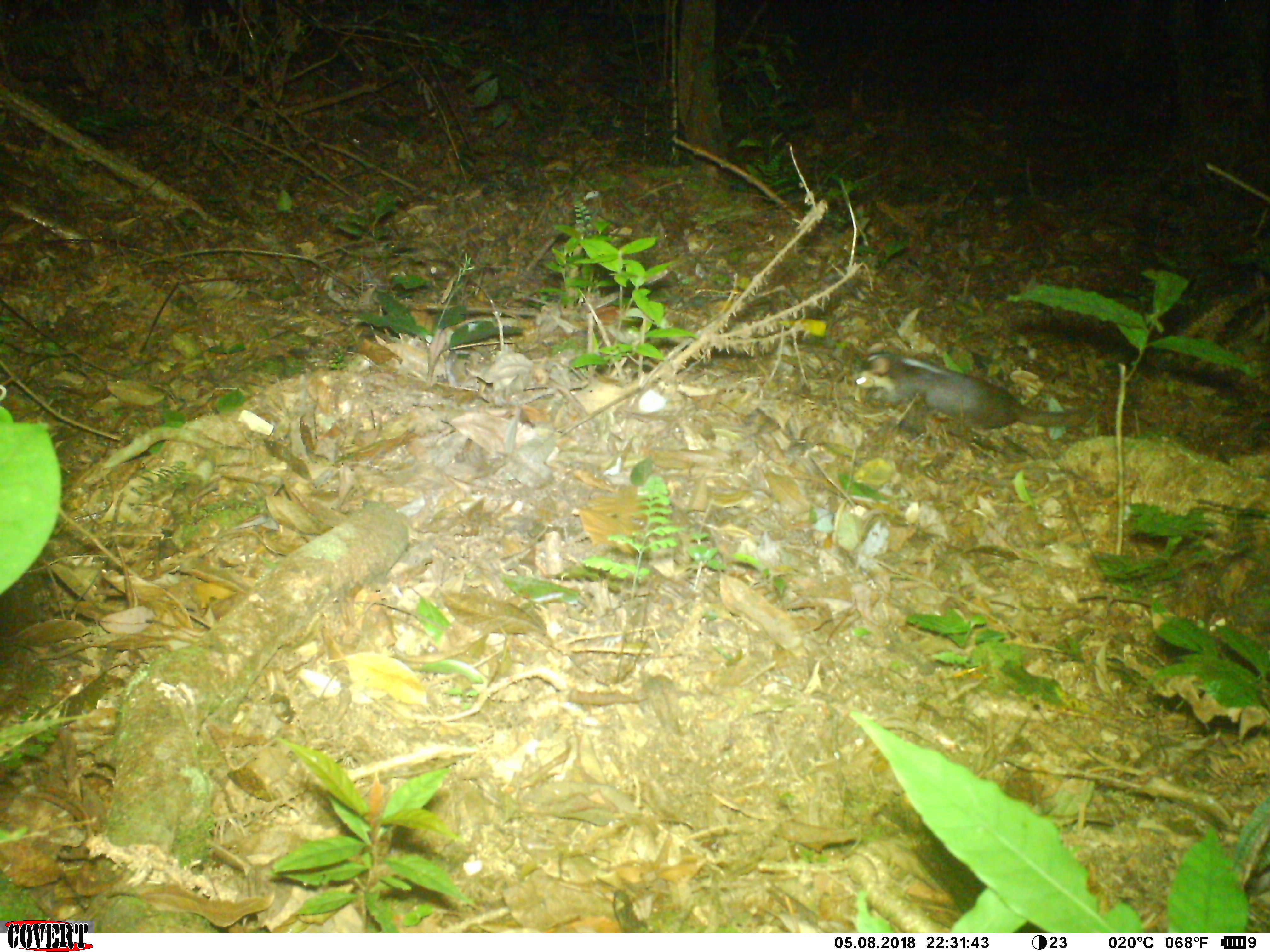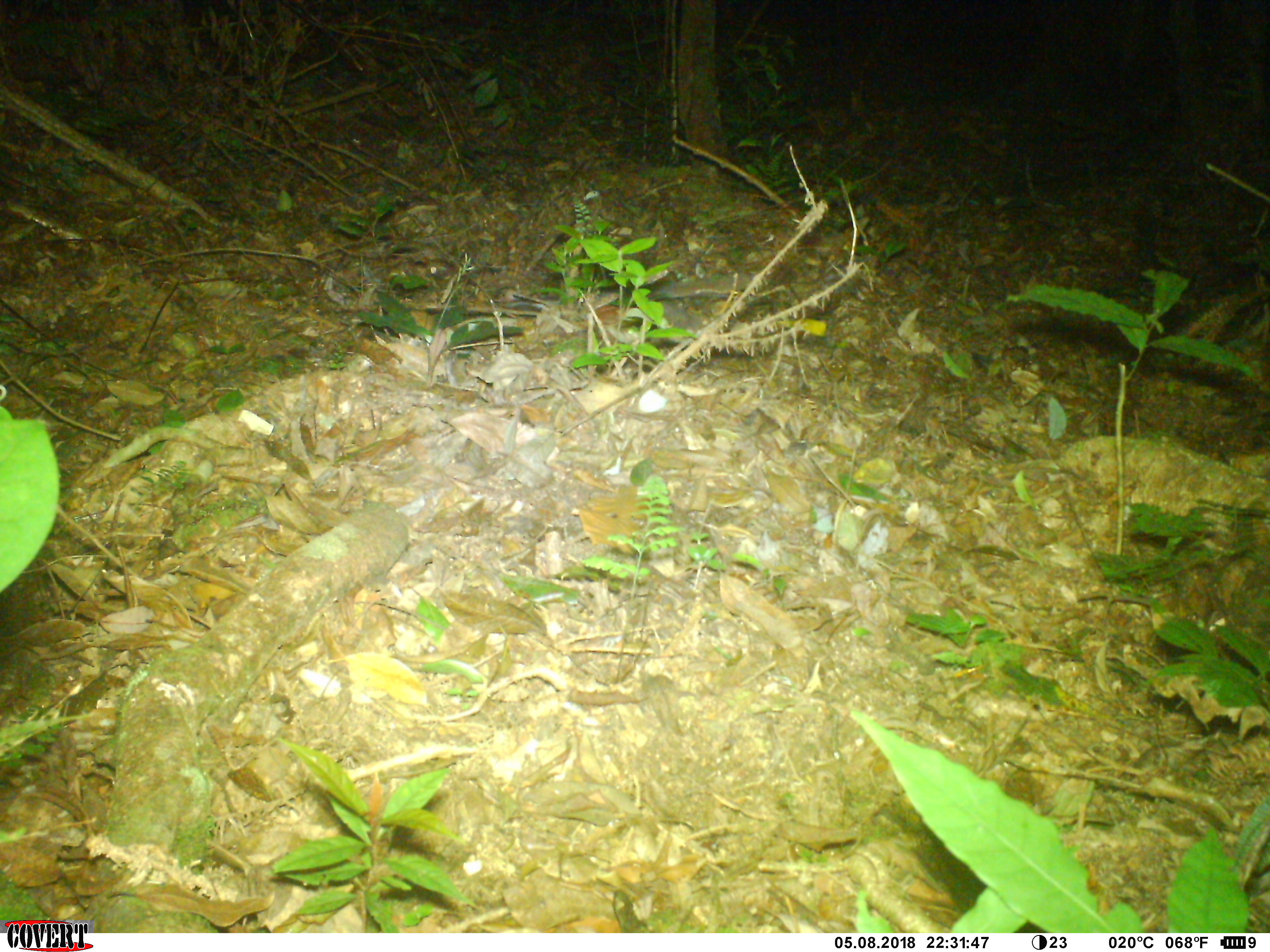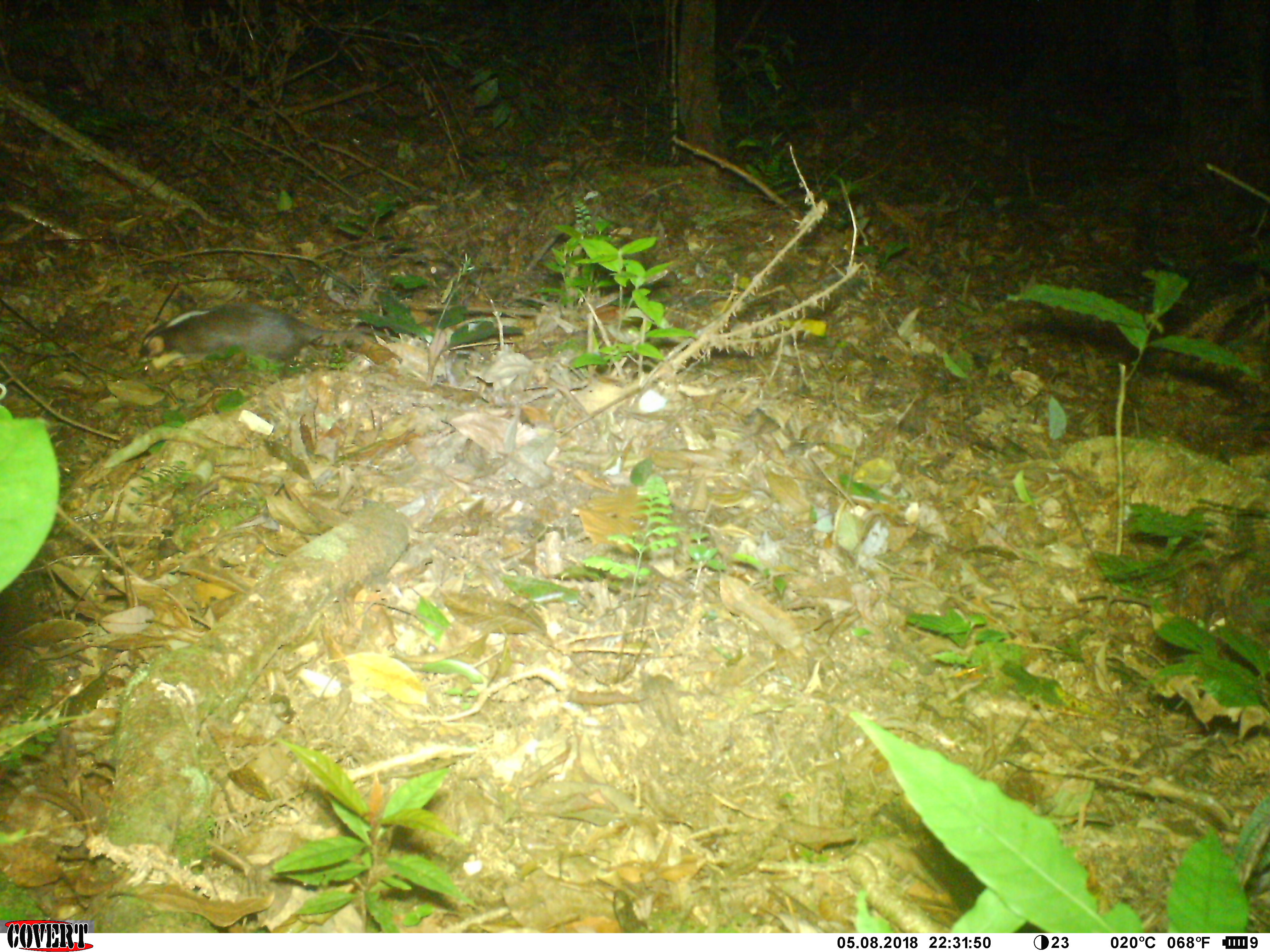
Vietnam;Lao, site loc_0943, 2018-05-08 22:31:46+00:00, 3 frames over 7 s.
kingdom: Animalia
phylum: Chordata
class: Mammalia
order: Carnivora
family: Mustelidae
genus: Melogale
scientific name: Melogale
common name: ferret badger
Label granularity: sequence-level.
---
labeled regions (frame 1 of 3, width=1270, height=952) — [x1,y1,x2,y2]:
ferret badger: [845,336,1107,437]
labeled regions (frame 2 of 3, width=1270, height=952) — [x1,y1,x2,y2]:
ferret badger: [491,271,755,346]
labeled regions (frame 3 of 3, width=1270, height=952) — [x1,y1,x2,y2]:
ferret badger: [133,300,391,379]